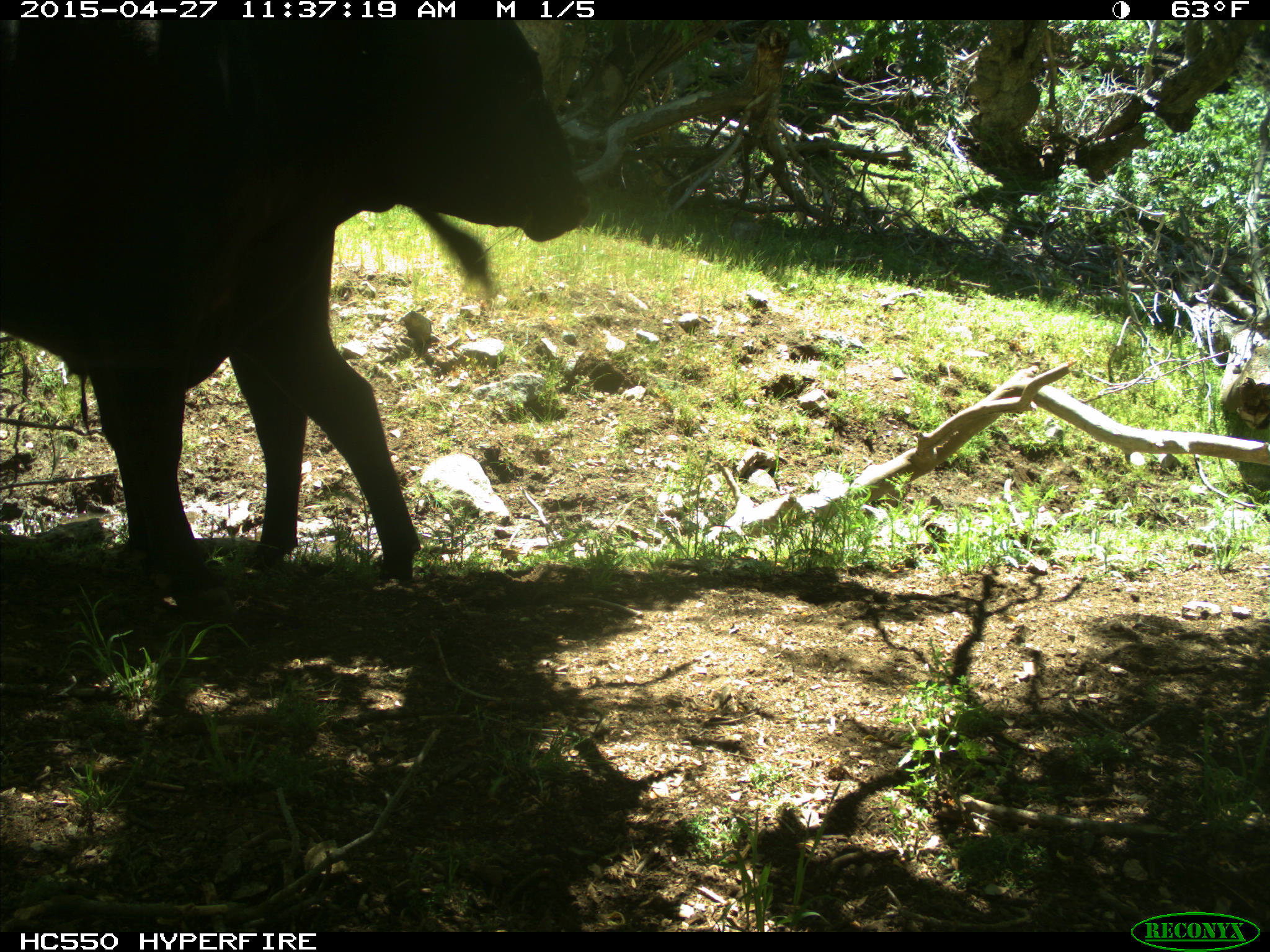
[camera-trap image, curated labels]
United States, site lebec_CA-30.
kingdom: Animalia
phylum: Chordata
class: Mammalia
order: Artiodactyla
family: Bovidae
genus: Bos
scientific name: Bos taurus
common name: domestic cow